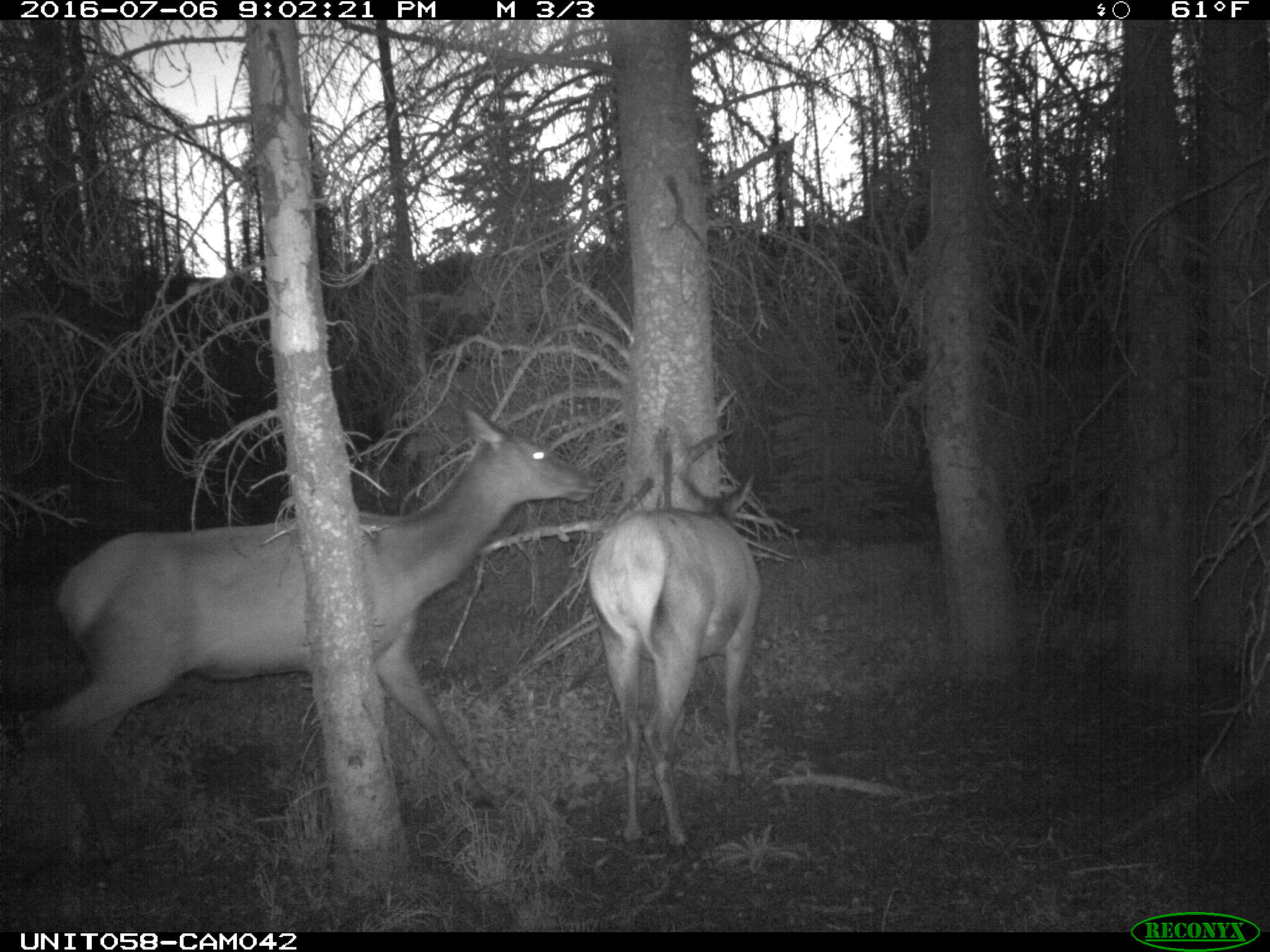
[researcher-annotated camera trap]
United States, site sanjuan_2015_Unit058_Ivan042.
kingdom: Animalia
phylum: Chordata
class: Mammalia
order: Artiodactyla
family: Cervidae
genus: Cervus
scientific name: Cervus elaphus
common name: red deer